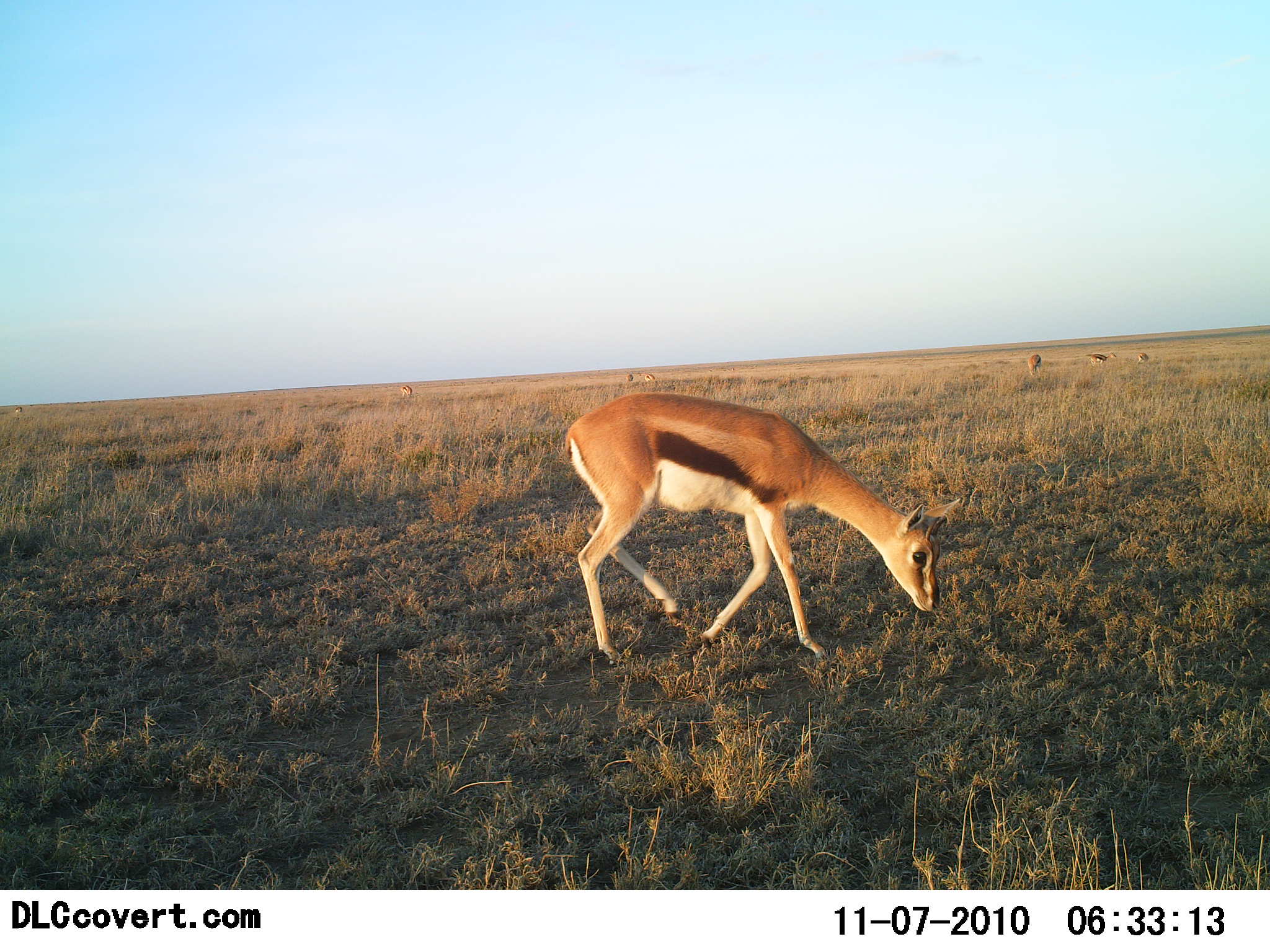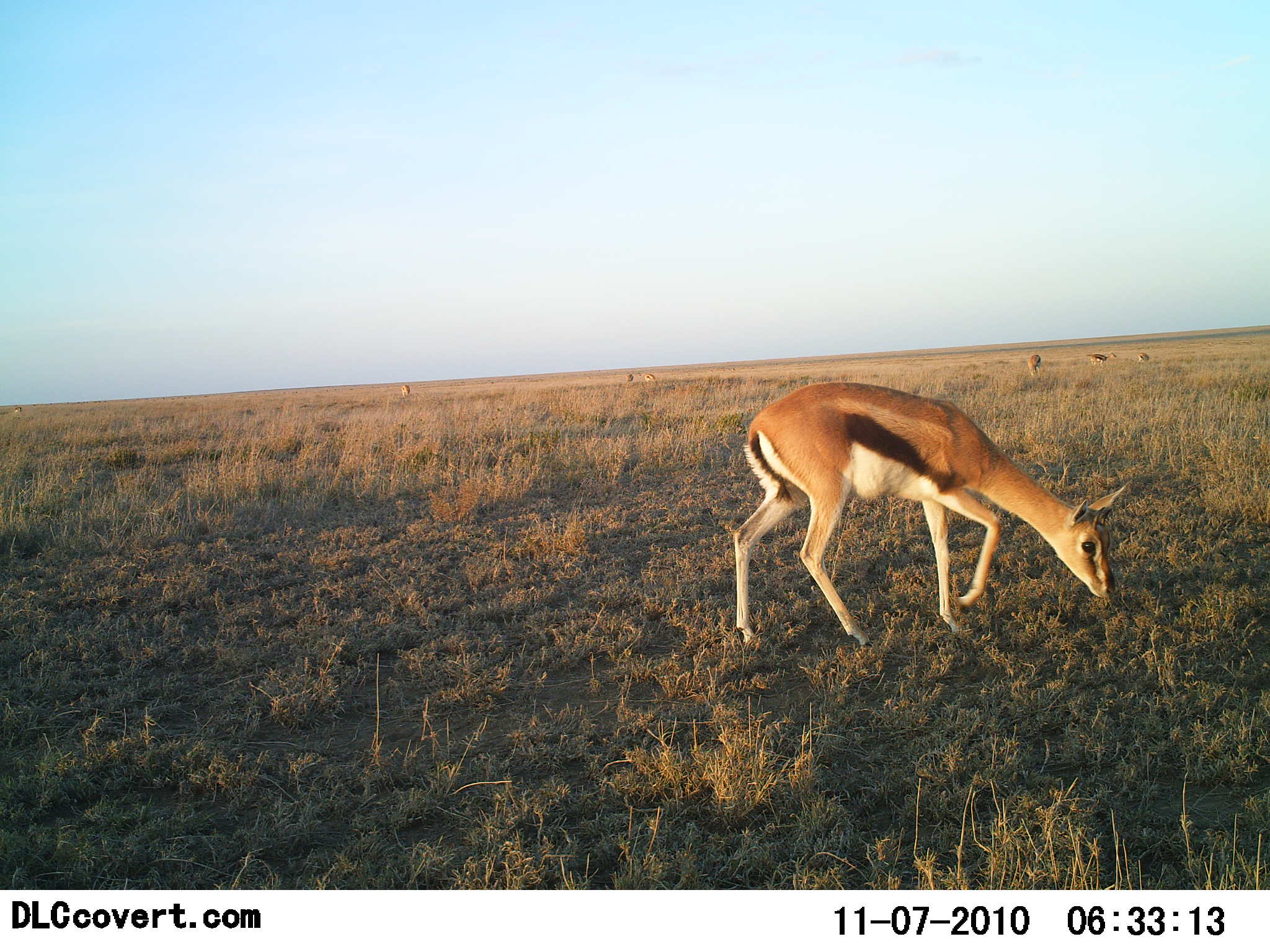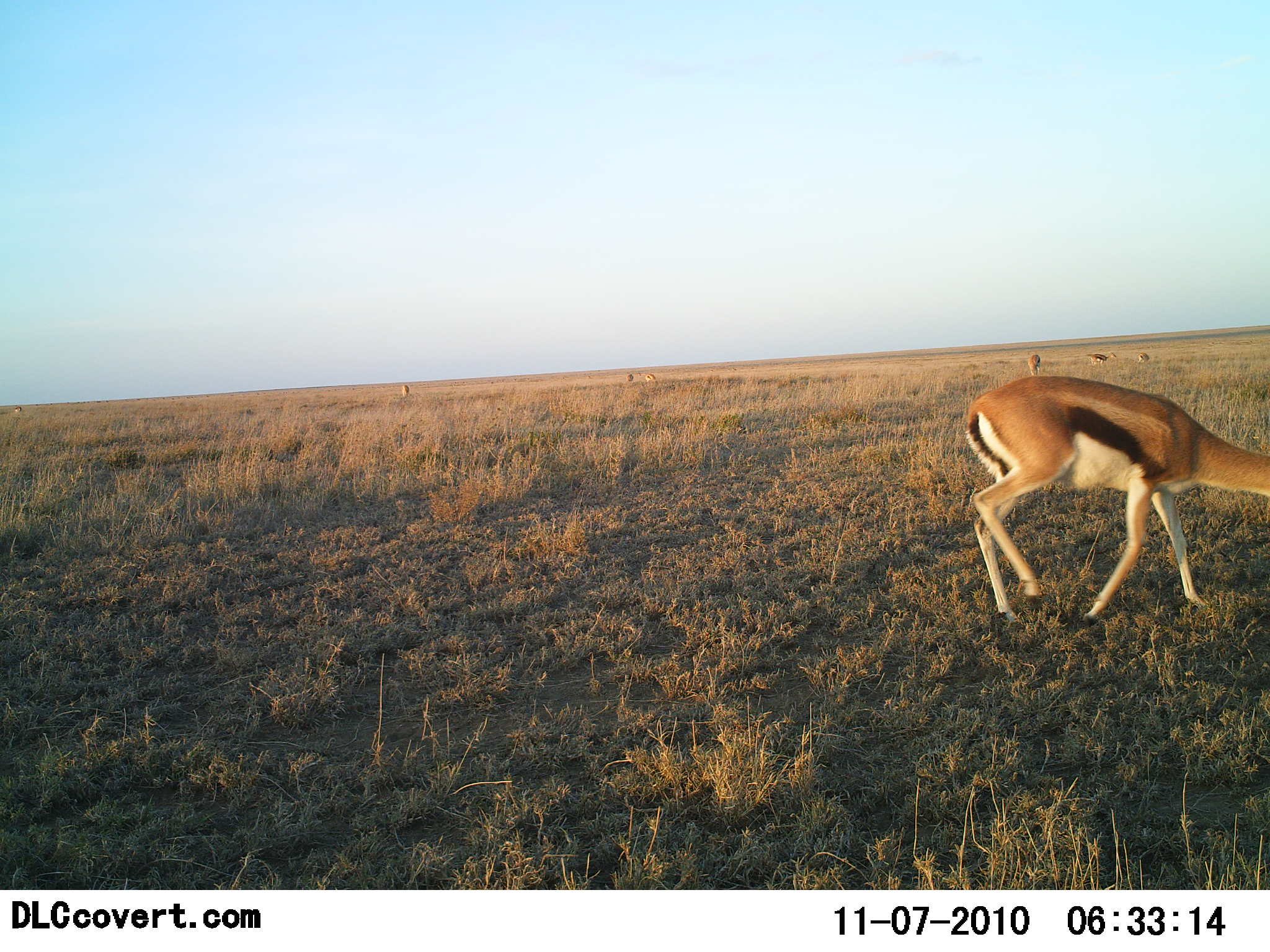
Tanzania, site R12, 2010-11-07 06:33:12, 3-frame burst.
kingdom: Animalia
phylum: Chordata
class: Mammalia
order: Artiodactyla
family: Bovidae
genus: Eudorcas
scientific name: Eudorcas thomsonii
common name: thomson's gazelle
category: gazellethomsons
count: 7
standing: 6%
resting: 0%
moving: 41%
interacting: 0%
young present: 0%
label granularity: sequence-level